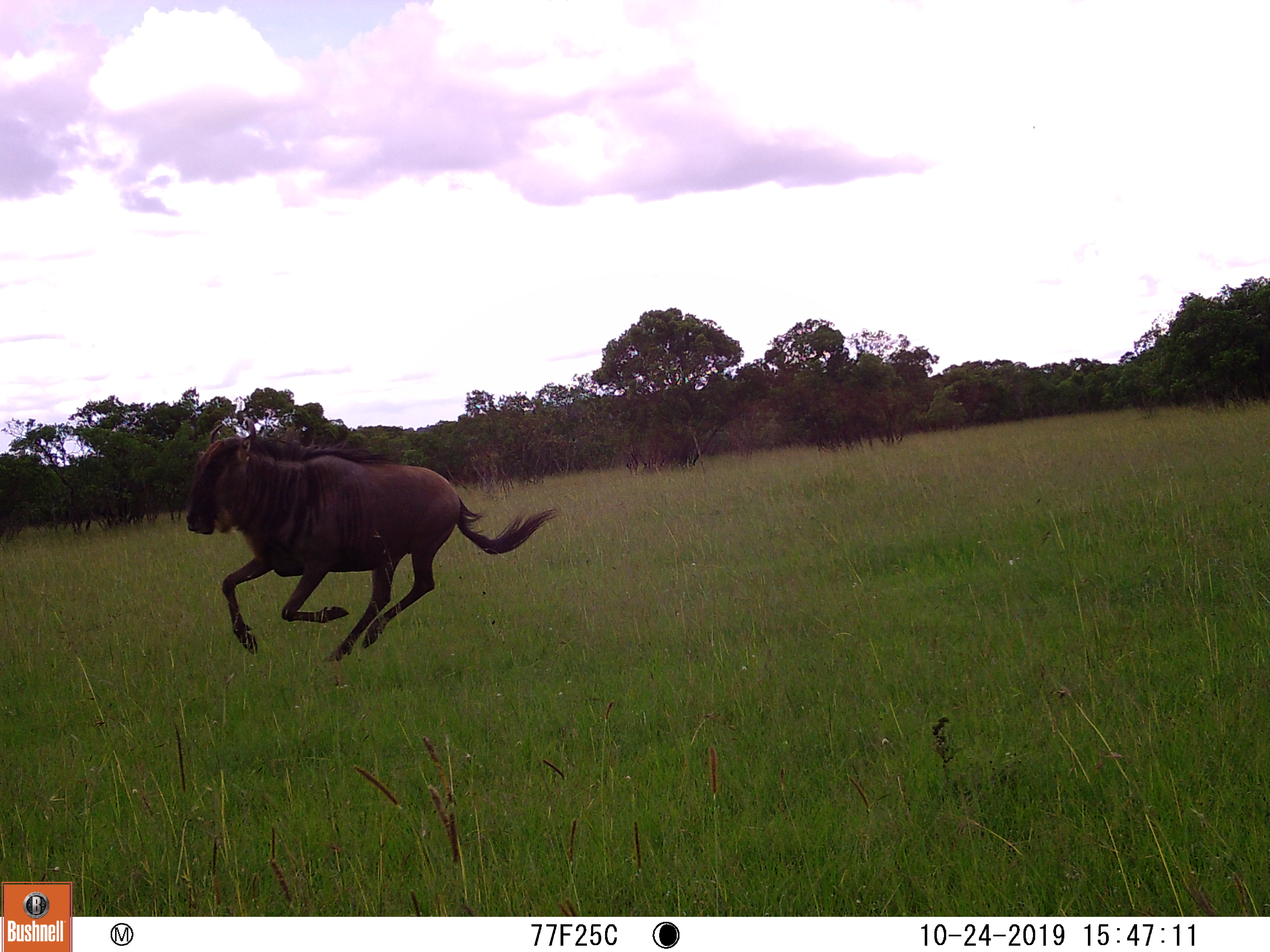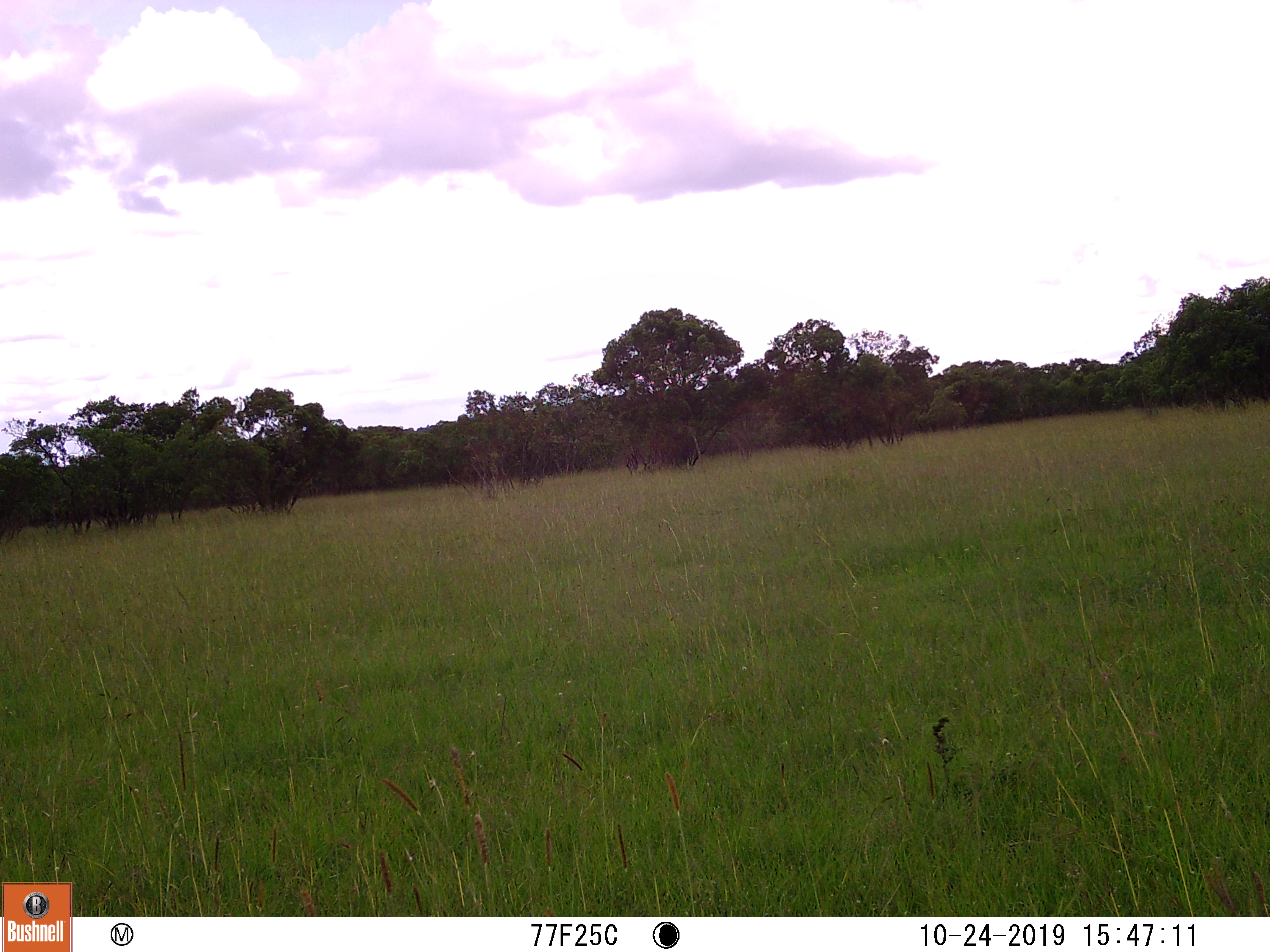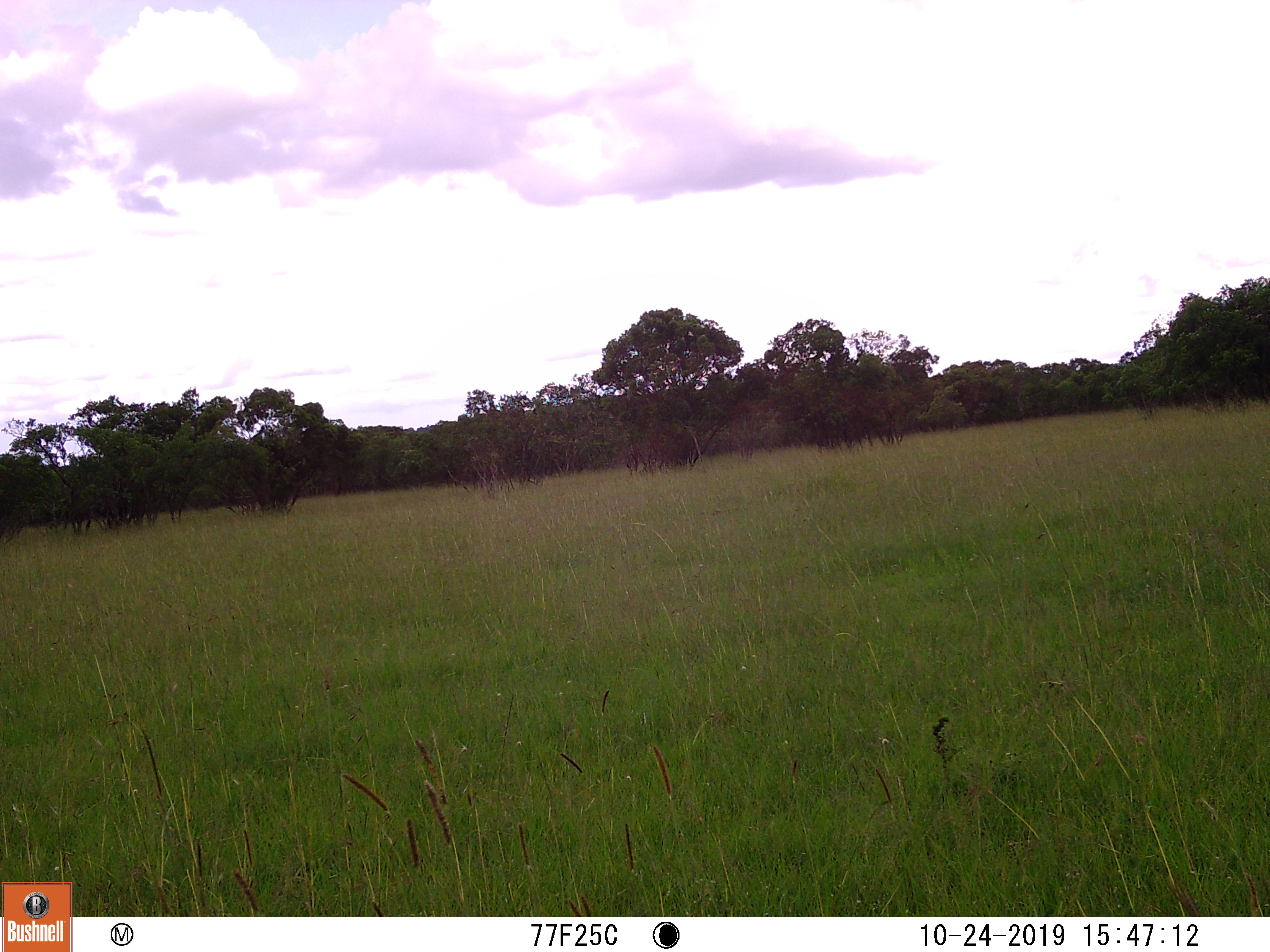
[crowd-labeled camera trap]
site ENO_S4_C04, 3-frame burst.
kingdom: Animalia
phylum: Chordata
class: Mammalia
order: Artiodactyla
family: Bovidae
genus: Connochaetes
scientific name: Connochaetes taurinus taurinus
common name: blue wildebeest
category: wildebeestblue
Wildebeestblue (blue wildebeest) (Connochaetes taurinus taurinus), count 1. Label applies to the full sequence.